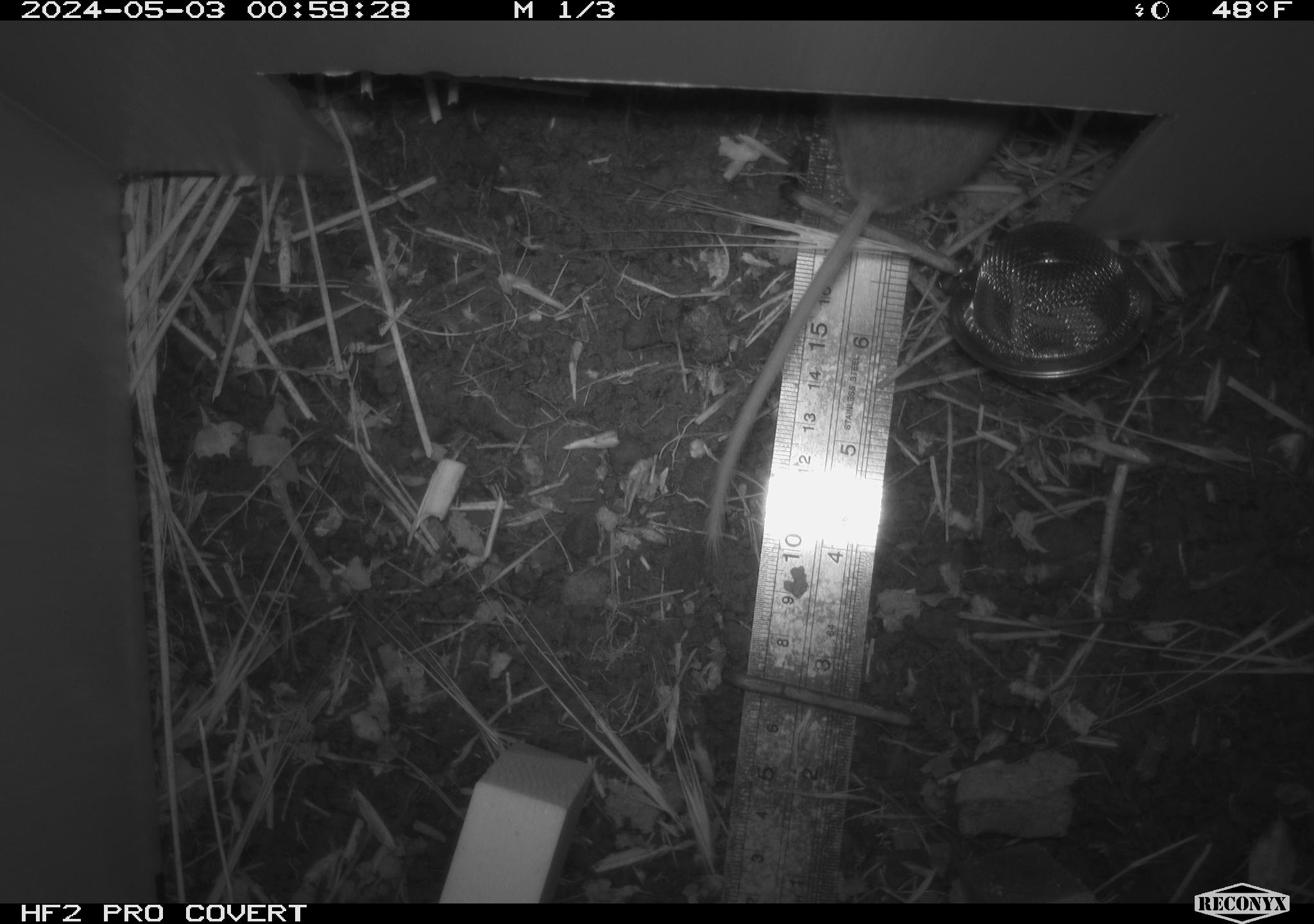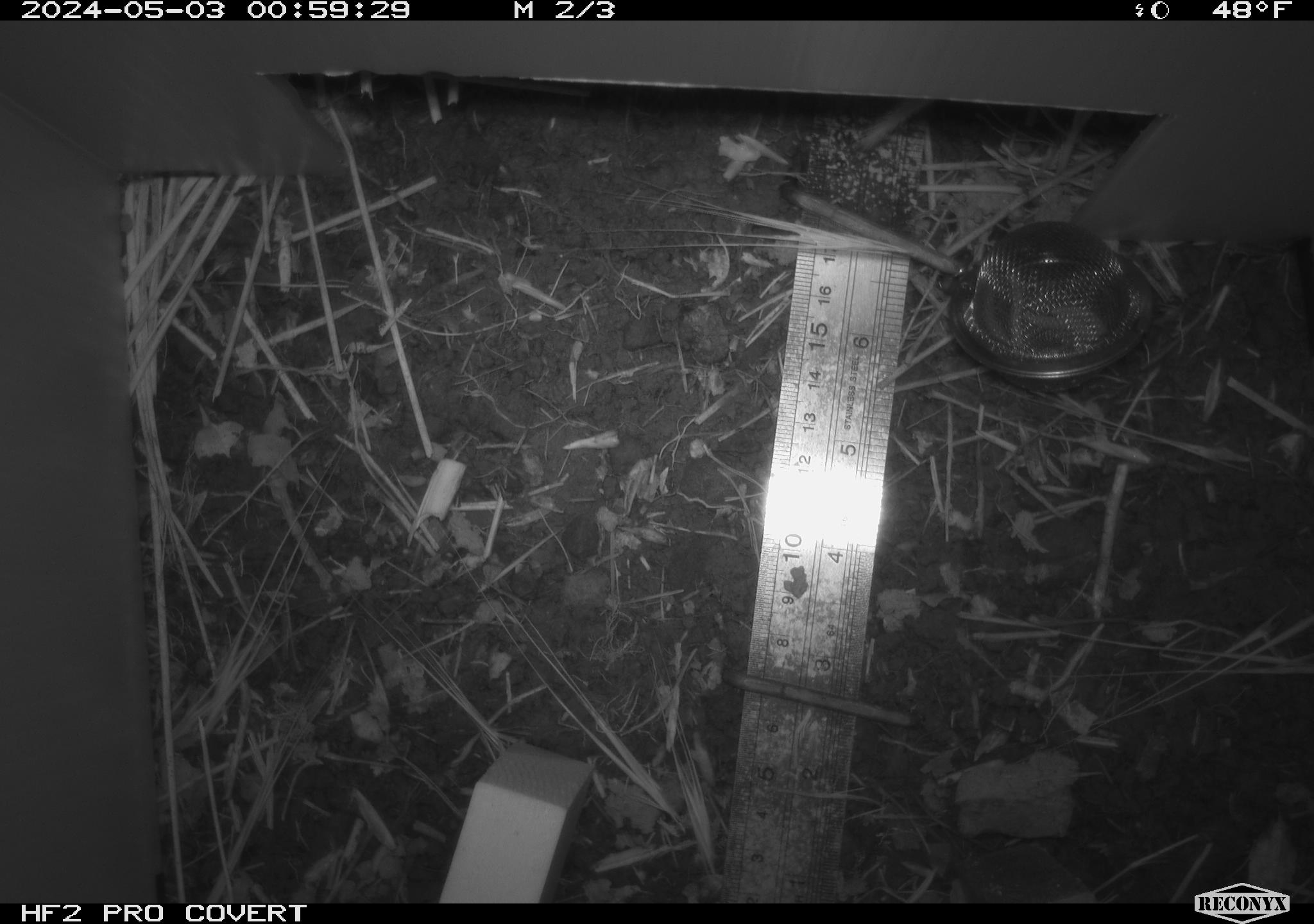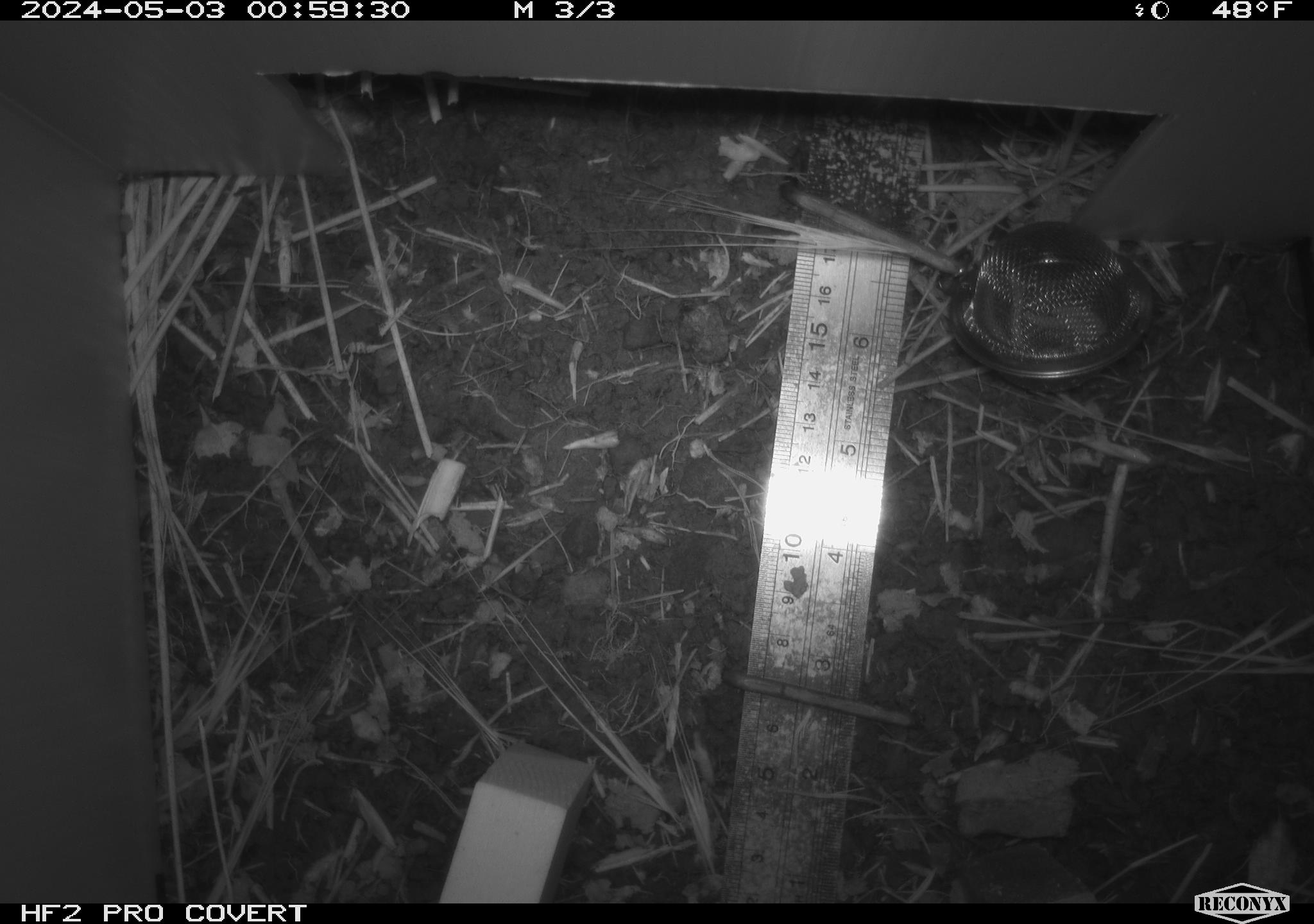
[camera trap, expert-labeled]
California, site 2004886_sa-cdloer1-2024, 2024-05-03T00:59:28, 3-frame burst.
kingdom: Animalia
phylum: Chordata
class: Mammalia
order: Rodentia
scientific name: Rodentia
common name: mouse species